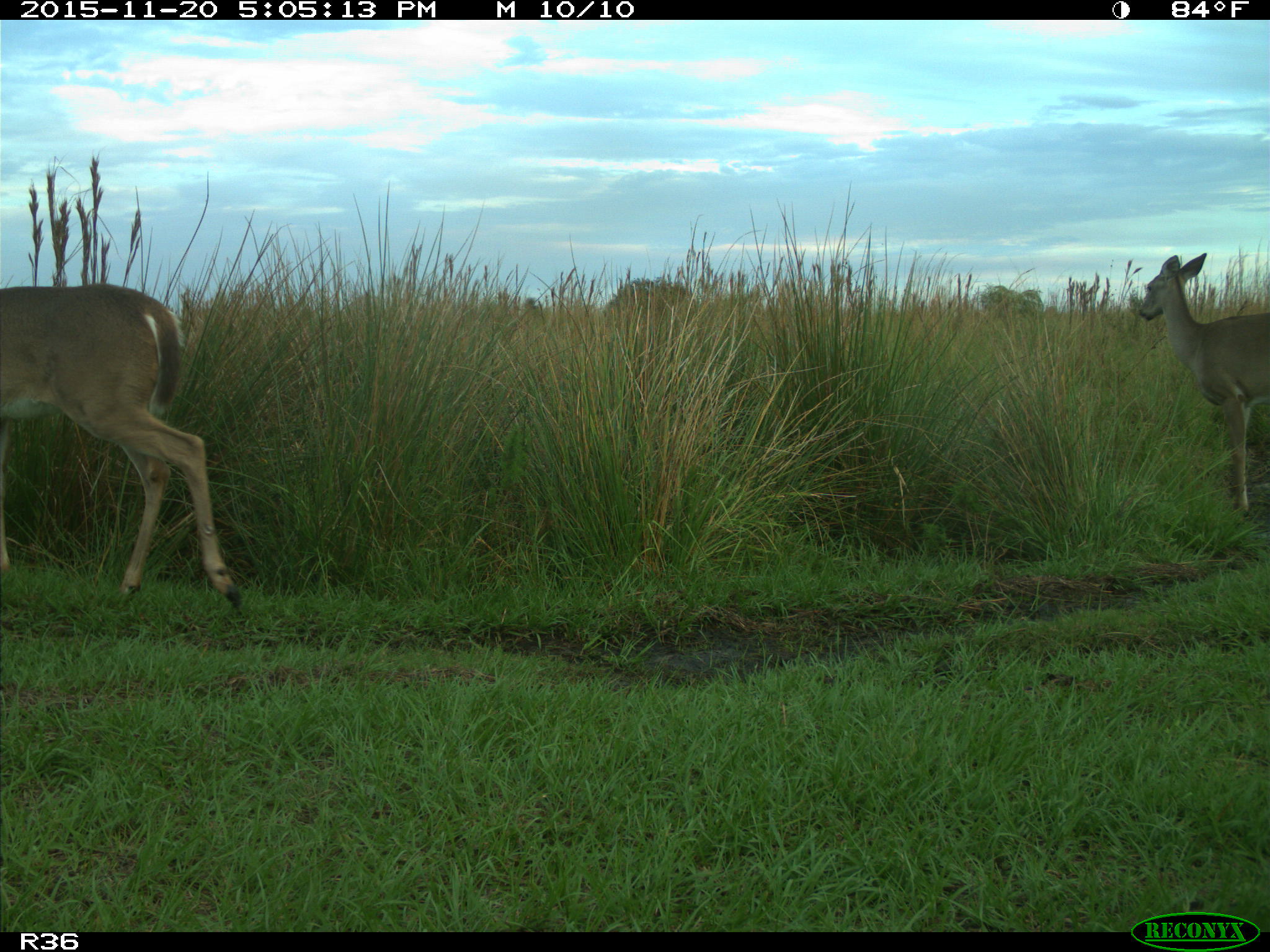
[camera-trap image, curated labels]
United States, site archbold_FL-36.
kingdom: Animalia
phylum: Chordata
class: Mammalia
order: Artiodactyla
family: Cervidae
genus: Odocoileus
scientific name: Odocoileus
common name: deer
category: unidentified deer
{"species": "unidentified deer (deer) (Odocoileus)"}